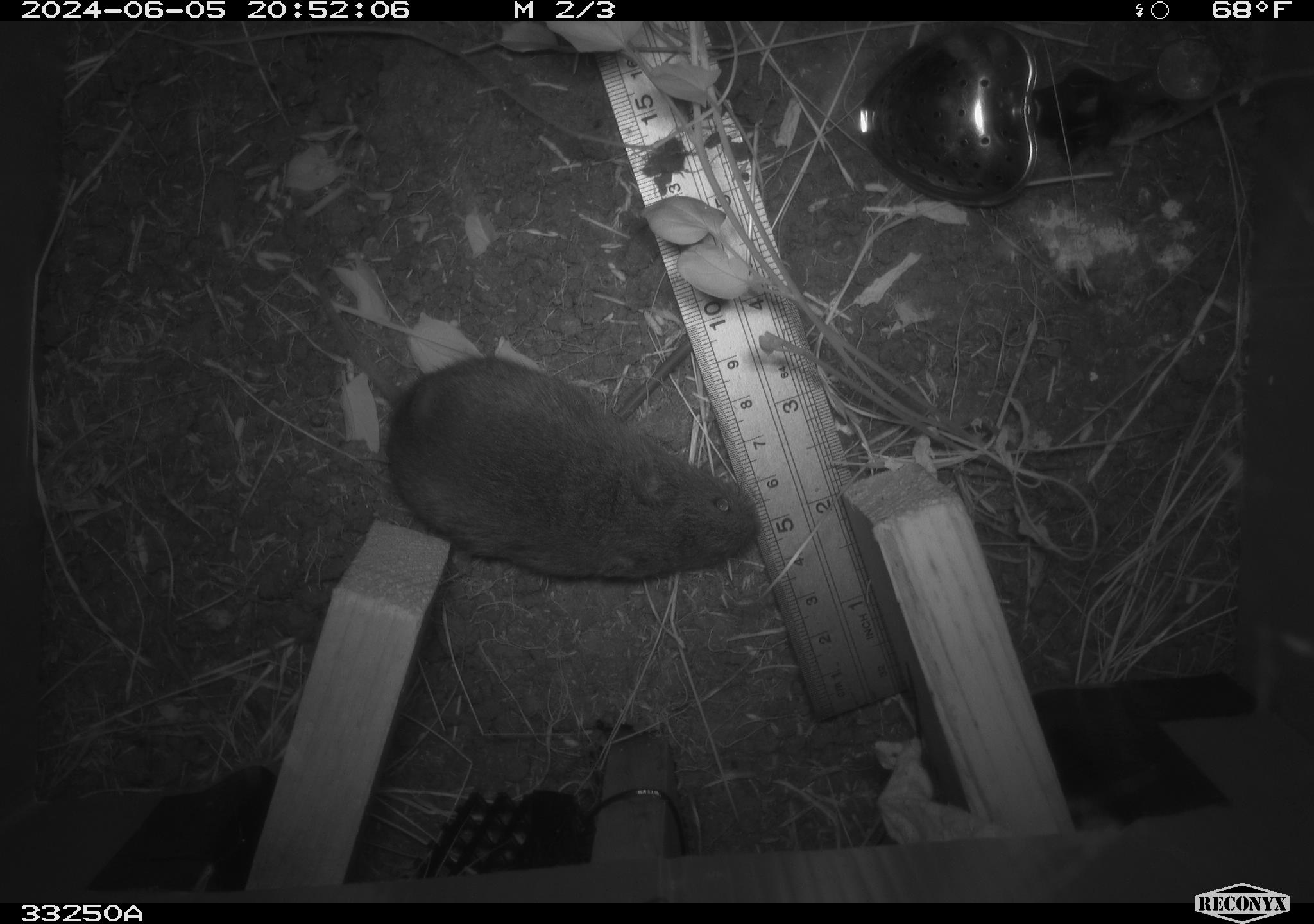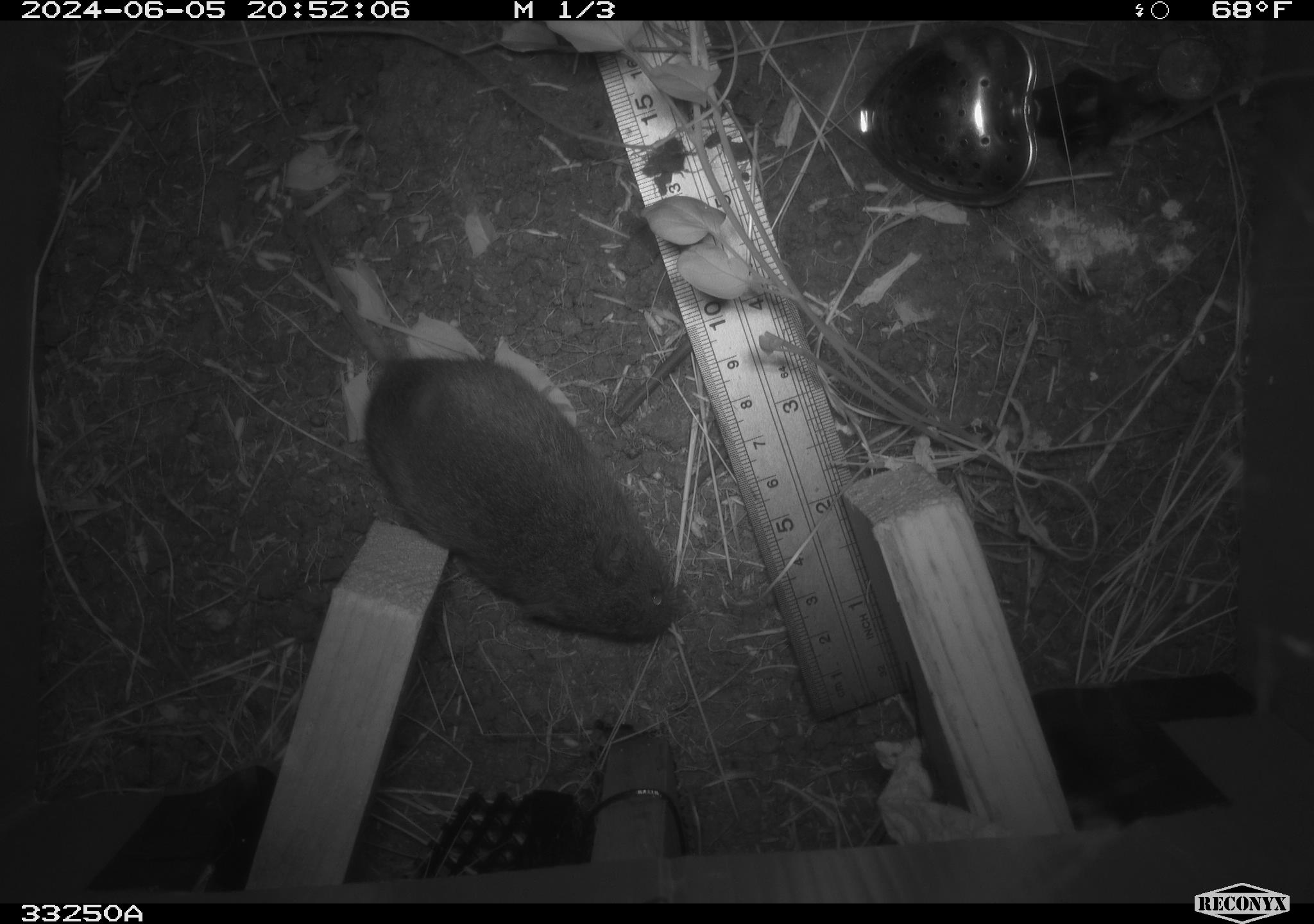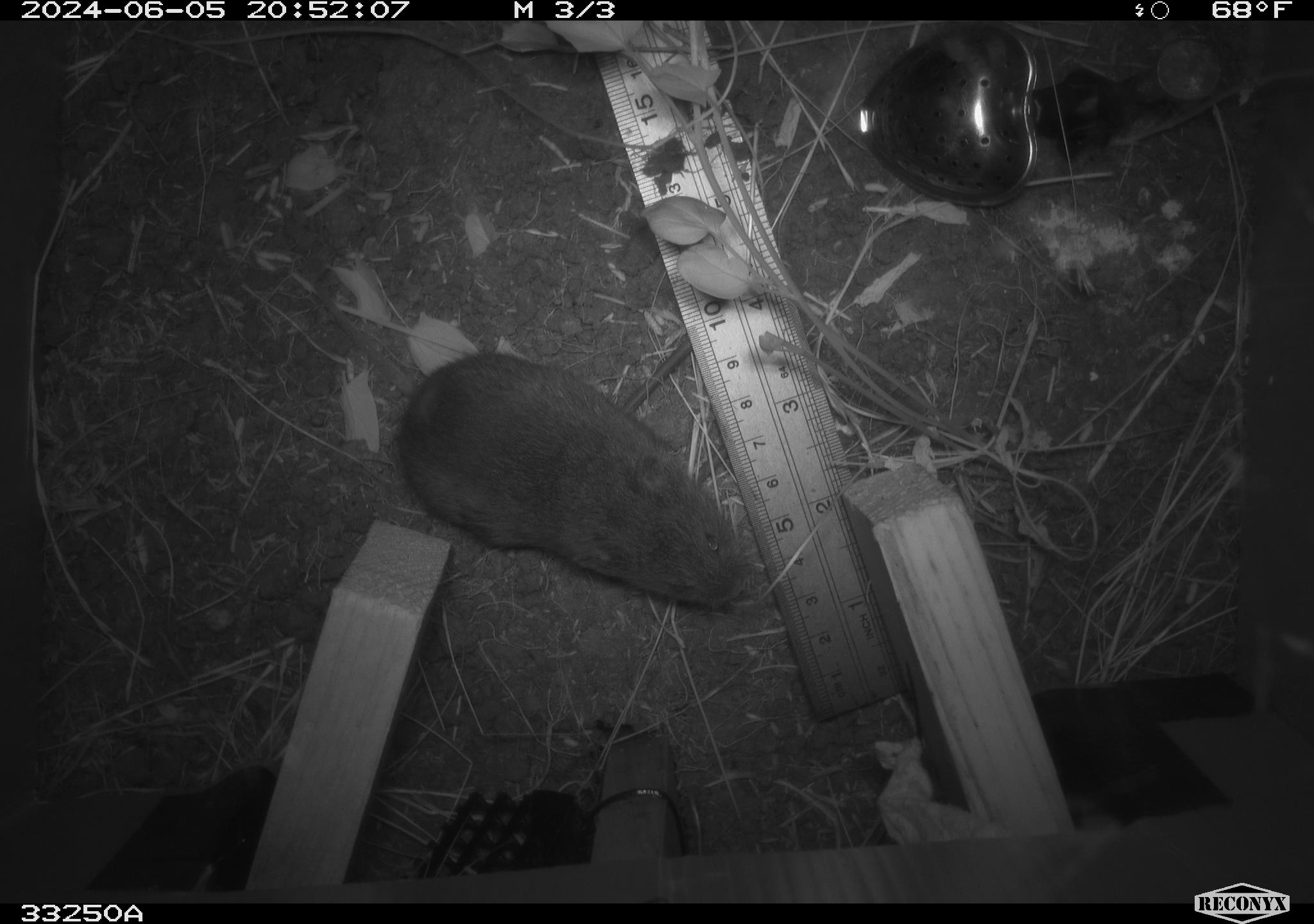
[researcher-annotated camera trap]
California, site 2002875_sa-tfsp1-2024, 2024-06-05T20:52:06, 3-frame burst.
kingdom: Animalia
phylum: Chordata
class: Mammalia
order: Rodentia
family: Cricetidae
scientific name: Arvicolinae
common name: voles, lemmings, and muskrats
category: arvicolinae subfamily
Arvicolinae subfamily (voles, lemmings, and muskrats) (Arvicolinae).